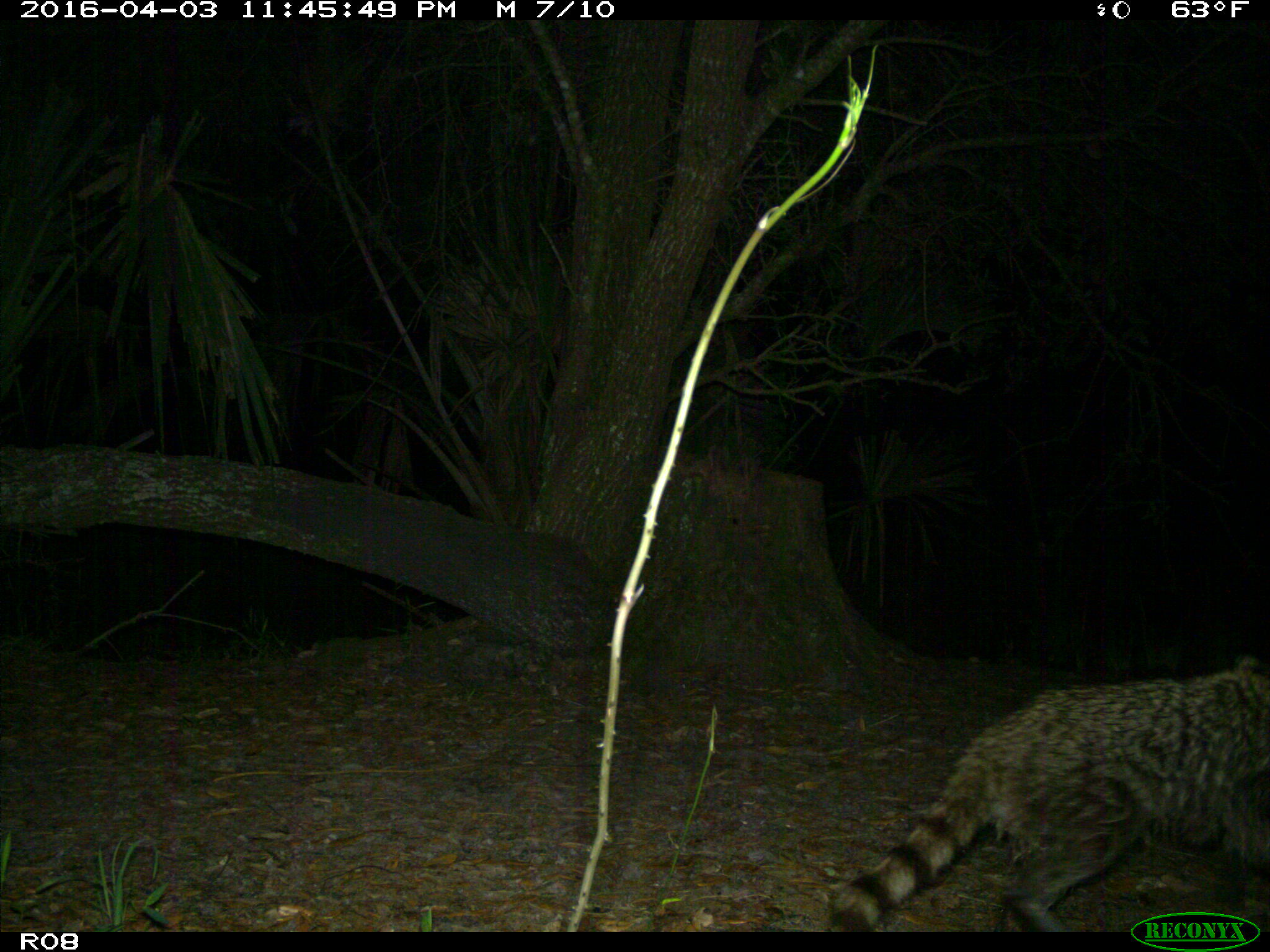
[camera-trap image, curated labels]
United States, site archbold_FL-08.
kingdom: Animalia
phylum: Chordata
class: Mammalia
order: Carnivora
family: Procyonidae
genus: Procyon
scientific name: Procyon lotor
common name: common raccoon